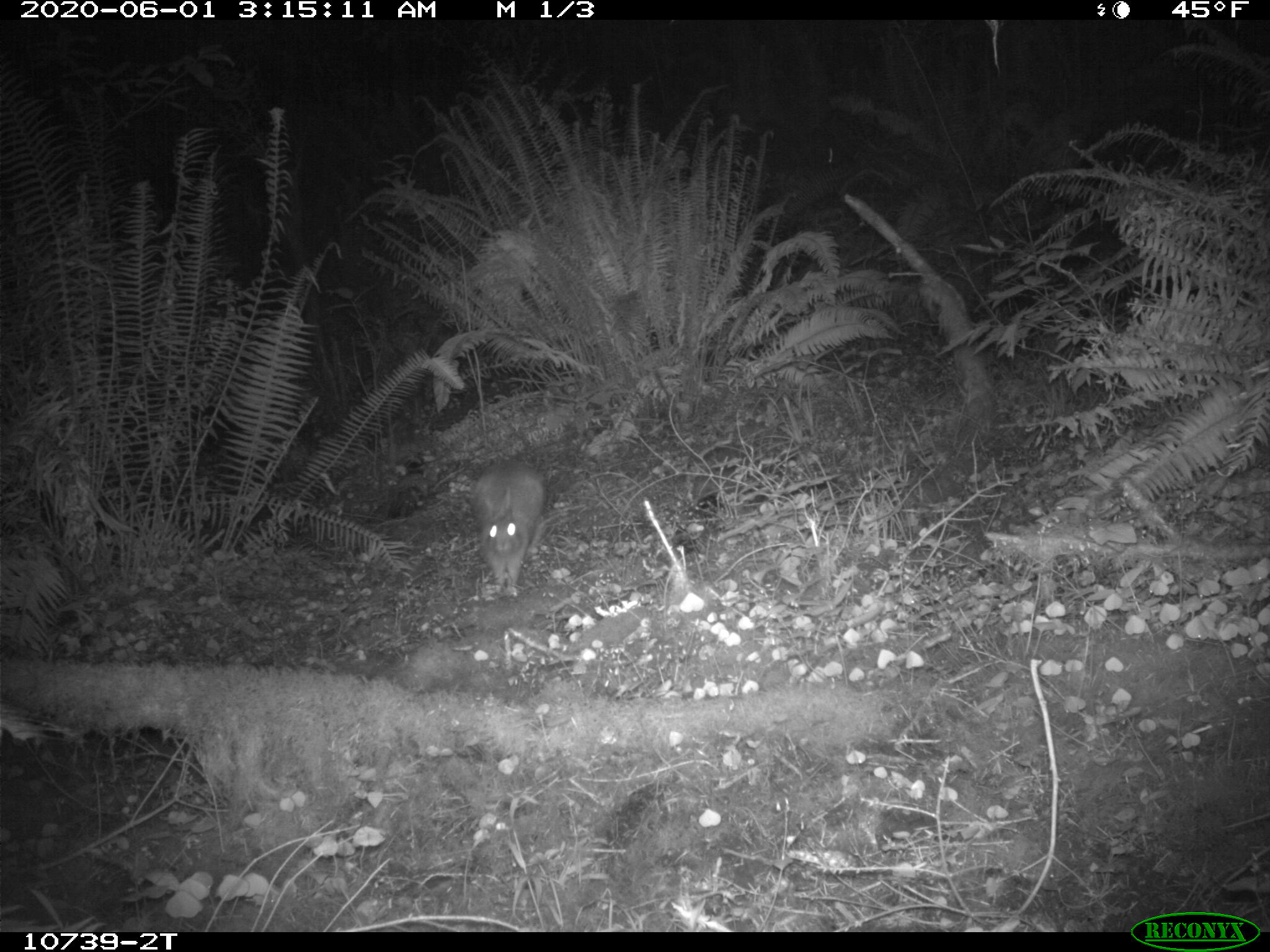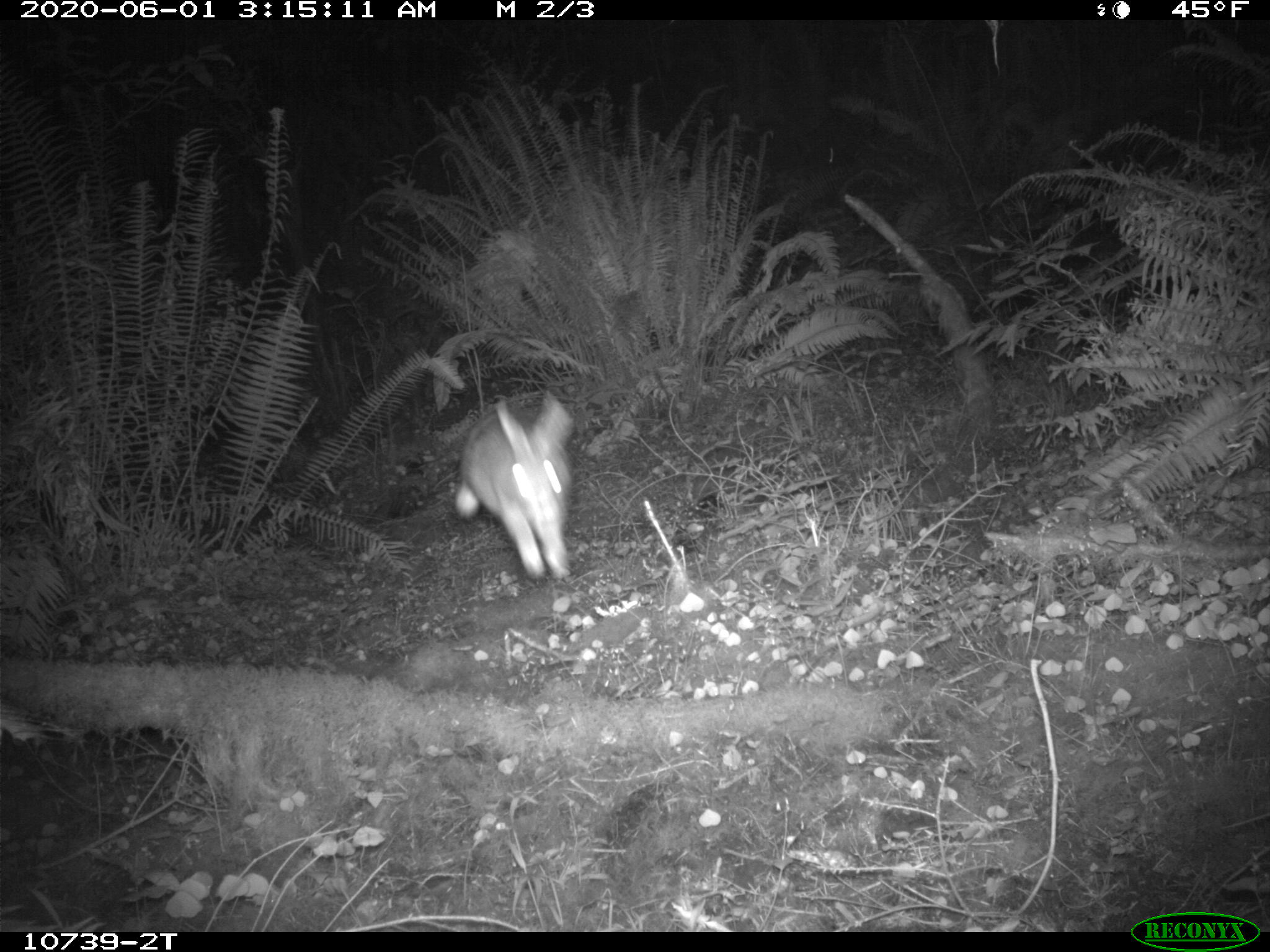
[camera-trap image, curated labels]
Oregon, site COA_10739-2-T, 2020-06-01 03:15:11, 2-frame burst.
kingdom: Animalia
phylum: Chordata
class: Mammalia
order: Lagomorpha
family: Leporidae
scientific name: Leporidae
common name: hares and rabbits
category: leporidae family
Leporidae family (hares and rabbits) (Leporidae).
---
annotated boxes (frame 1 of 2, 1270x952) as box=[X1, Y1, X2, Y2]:
leporidae family: box=[465, 462, 551, 593]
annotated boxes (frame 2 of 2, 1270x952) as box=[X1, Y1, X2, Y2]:
leporidae family: box=[455, 385, 584, 576]